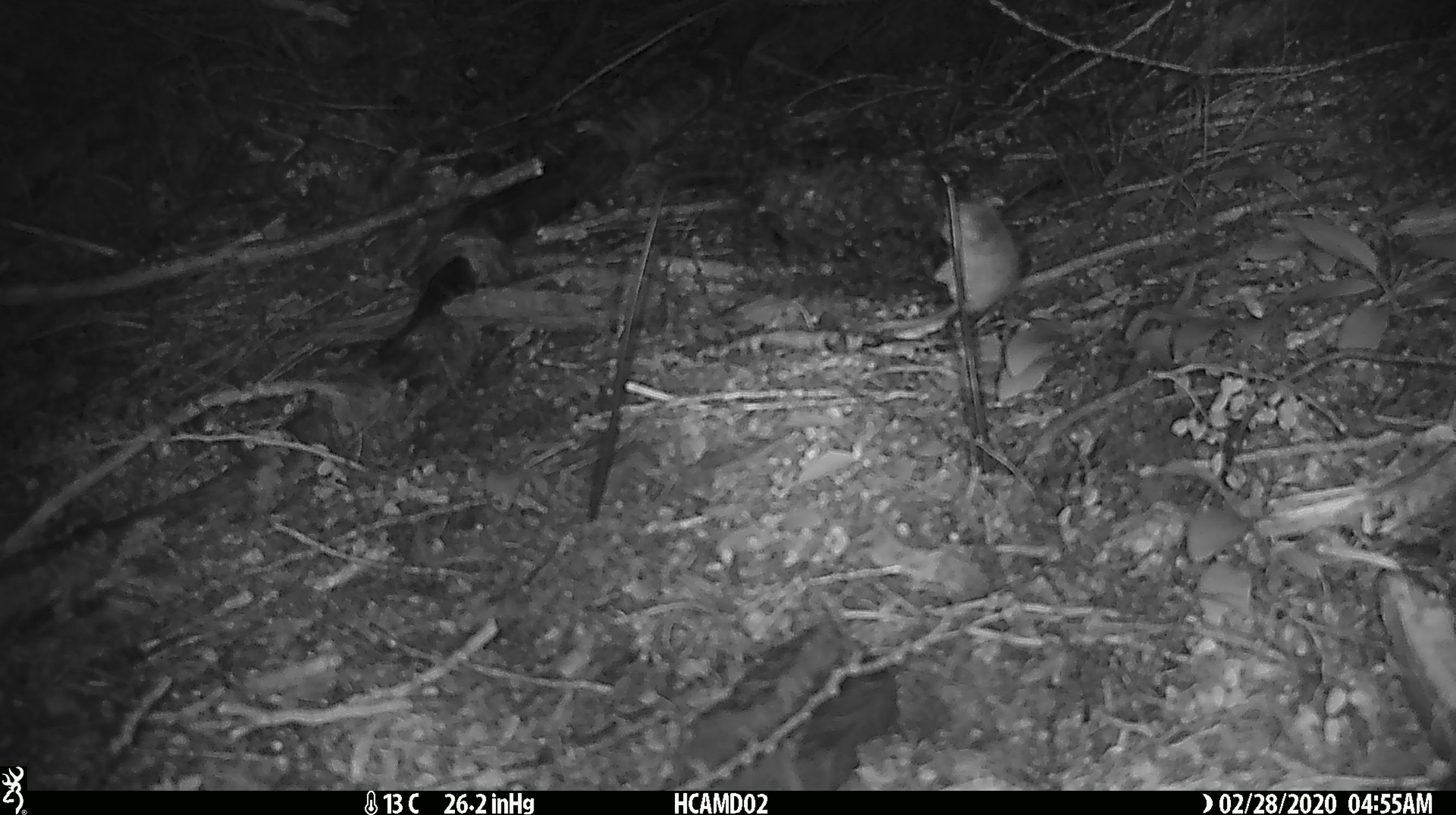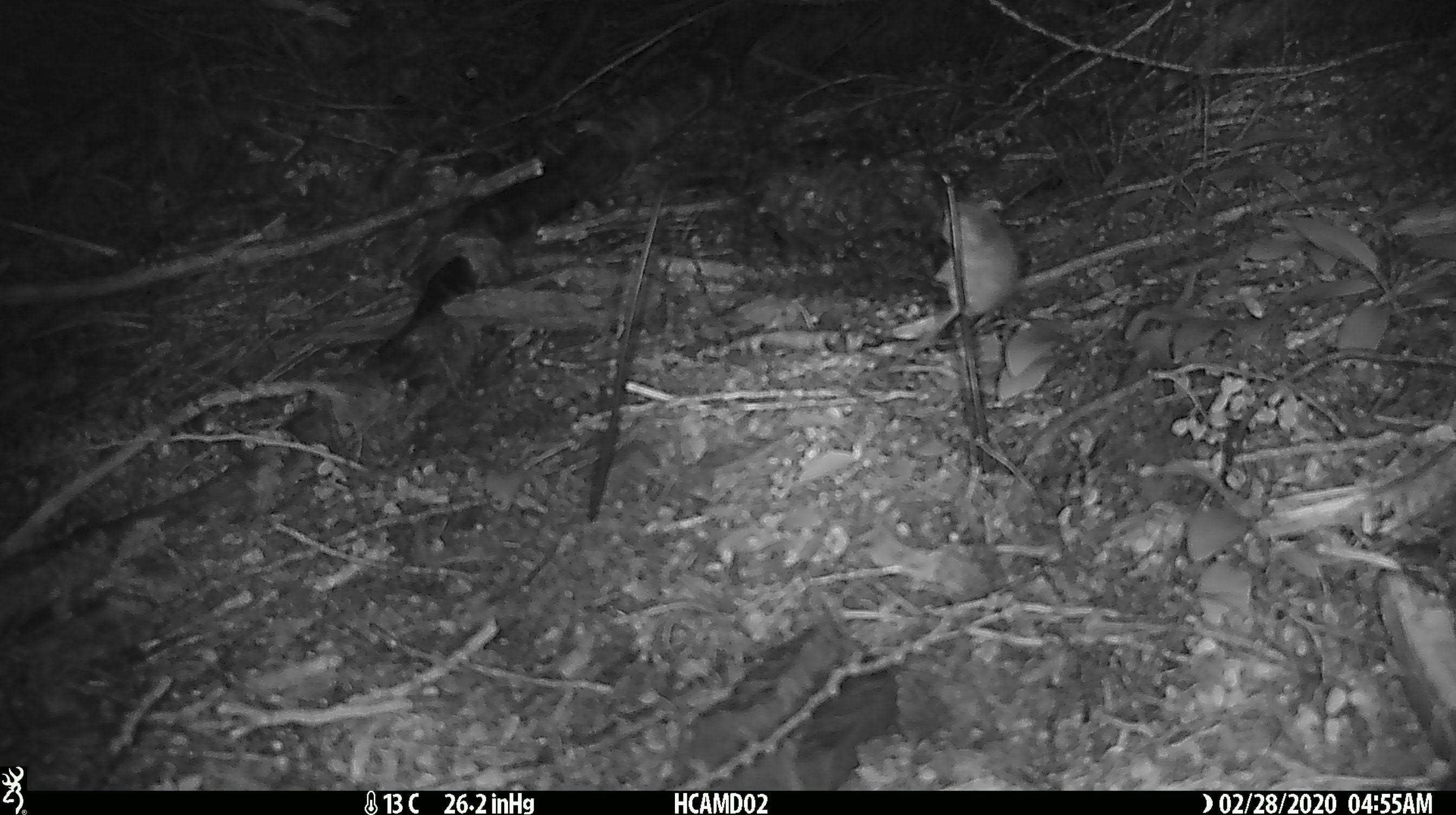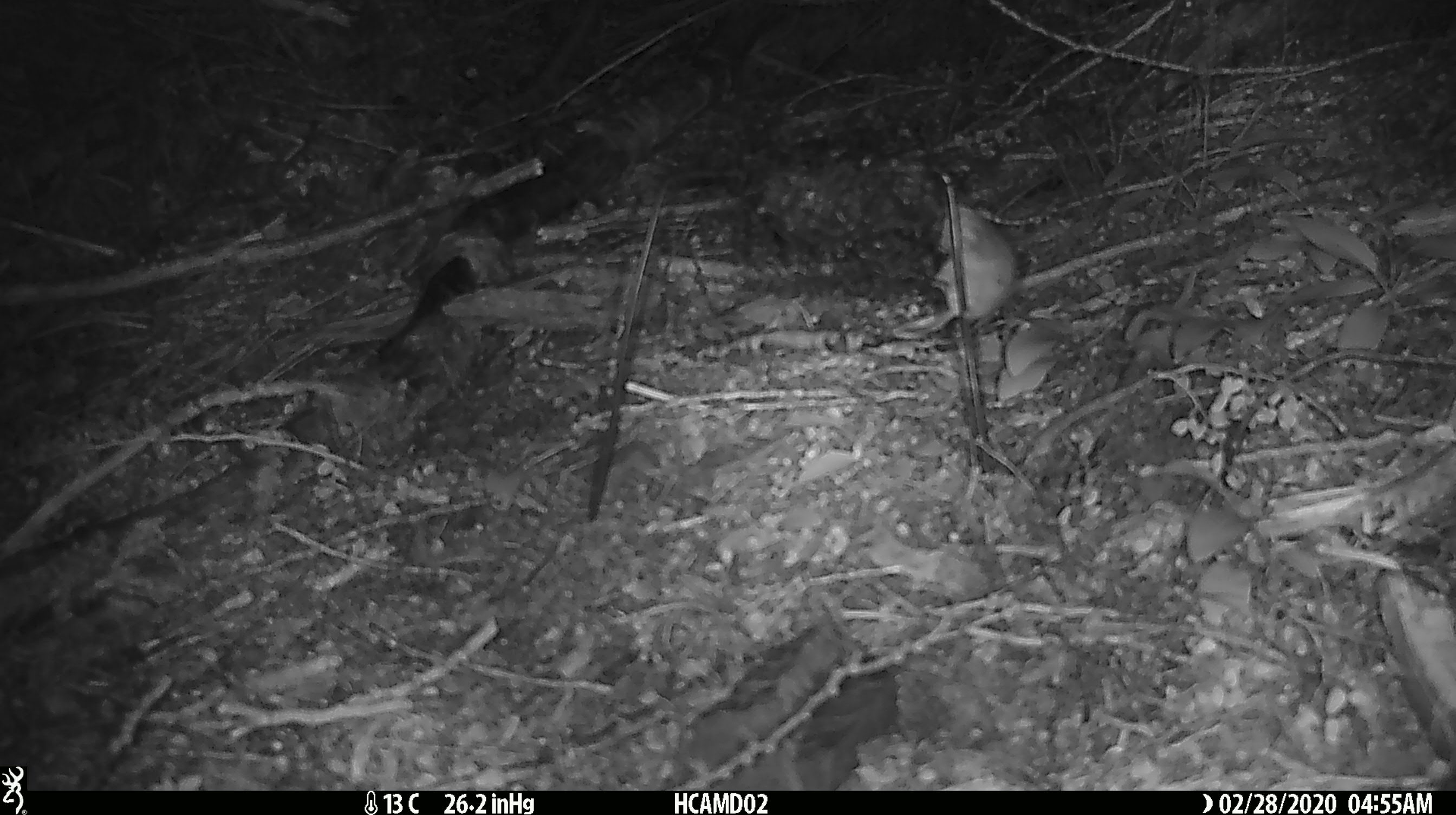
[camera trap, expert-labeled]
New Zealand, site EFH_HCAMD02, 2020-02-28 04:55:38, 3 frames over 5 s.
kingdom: Animalia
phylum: Chordata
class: Mammalia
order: Rodentia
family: Muridae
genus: Mus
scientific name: Mus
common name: mouse